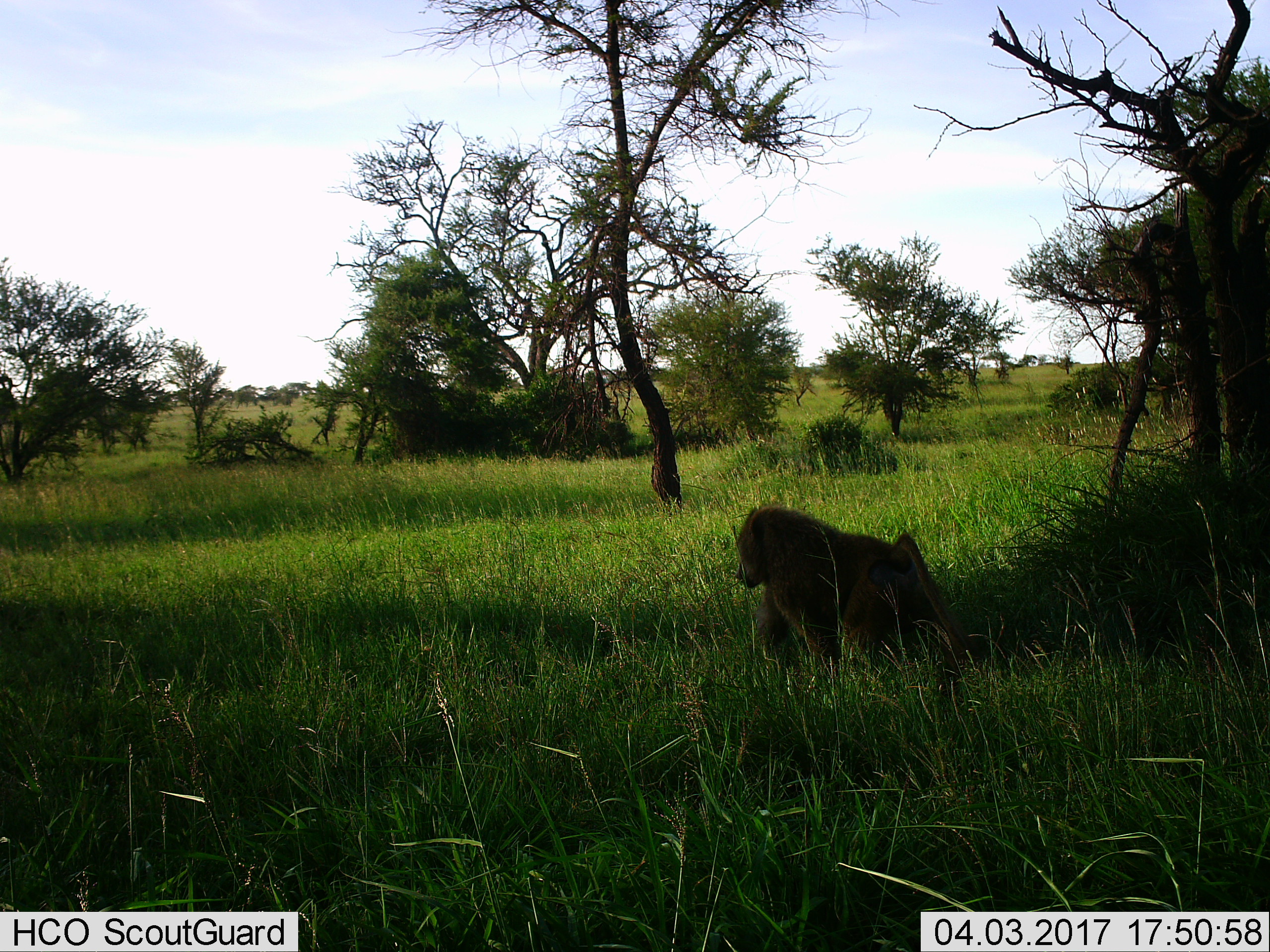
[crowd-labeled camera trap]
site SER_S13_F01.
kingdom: Animalia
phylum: Chordata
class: Mammalia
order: Primates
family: Cercopithecidae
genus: Papio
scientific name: Papio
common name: baboon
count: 1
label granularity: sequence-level